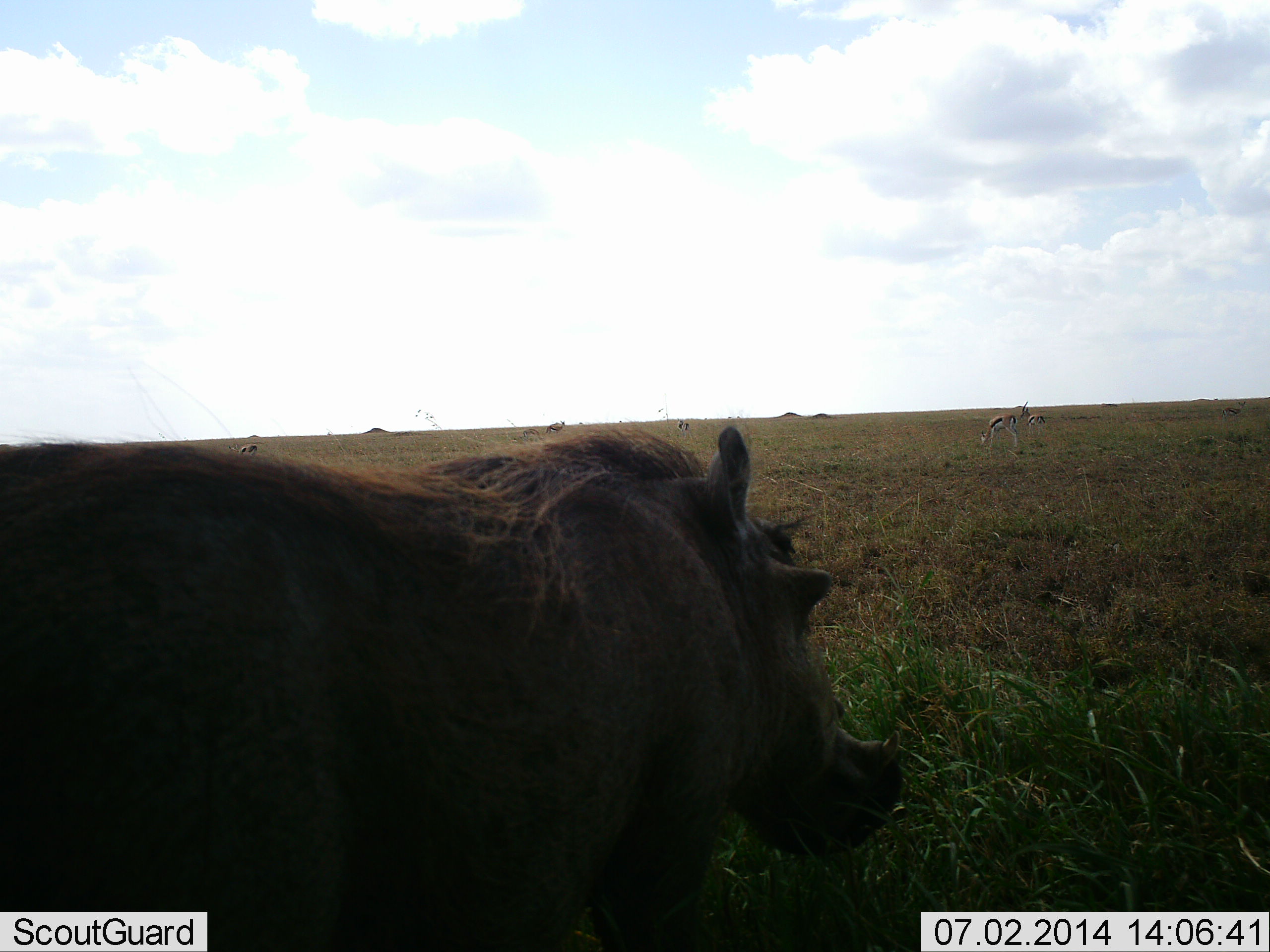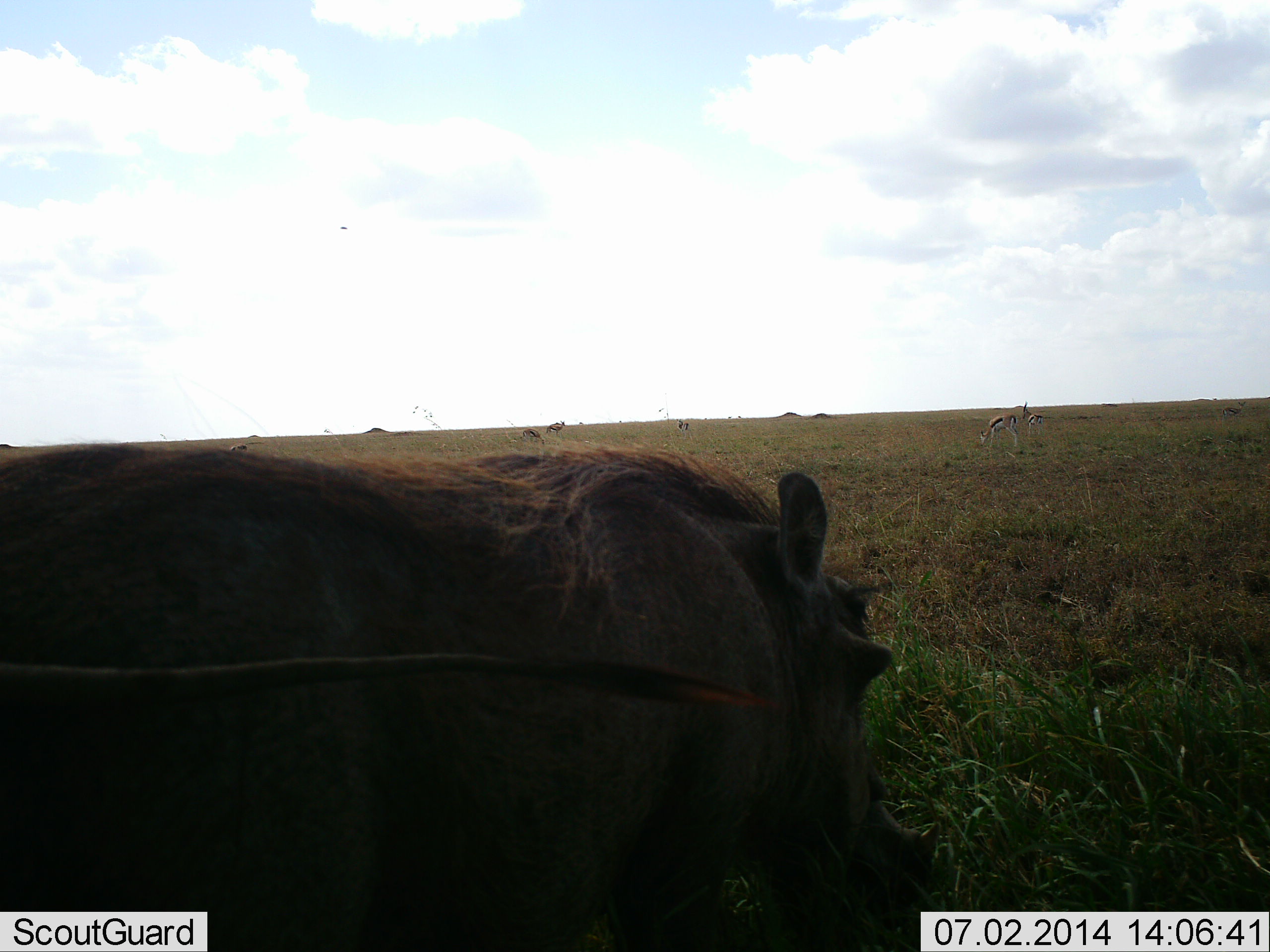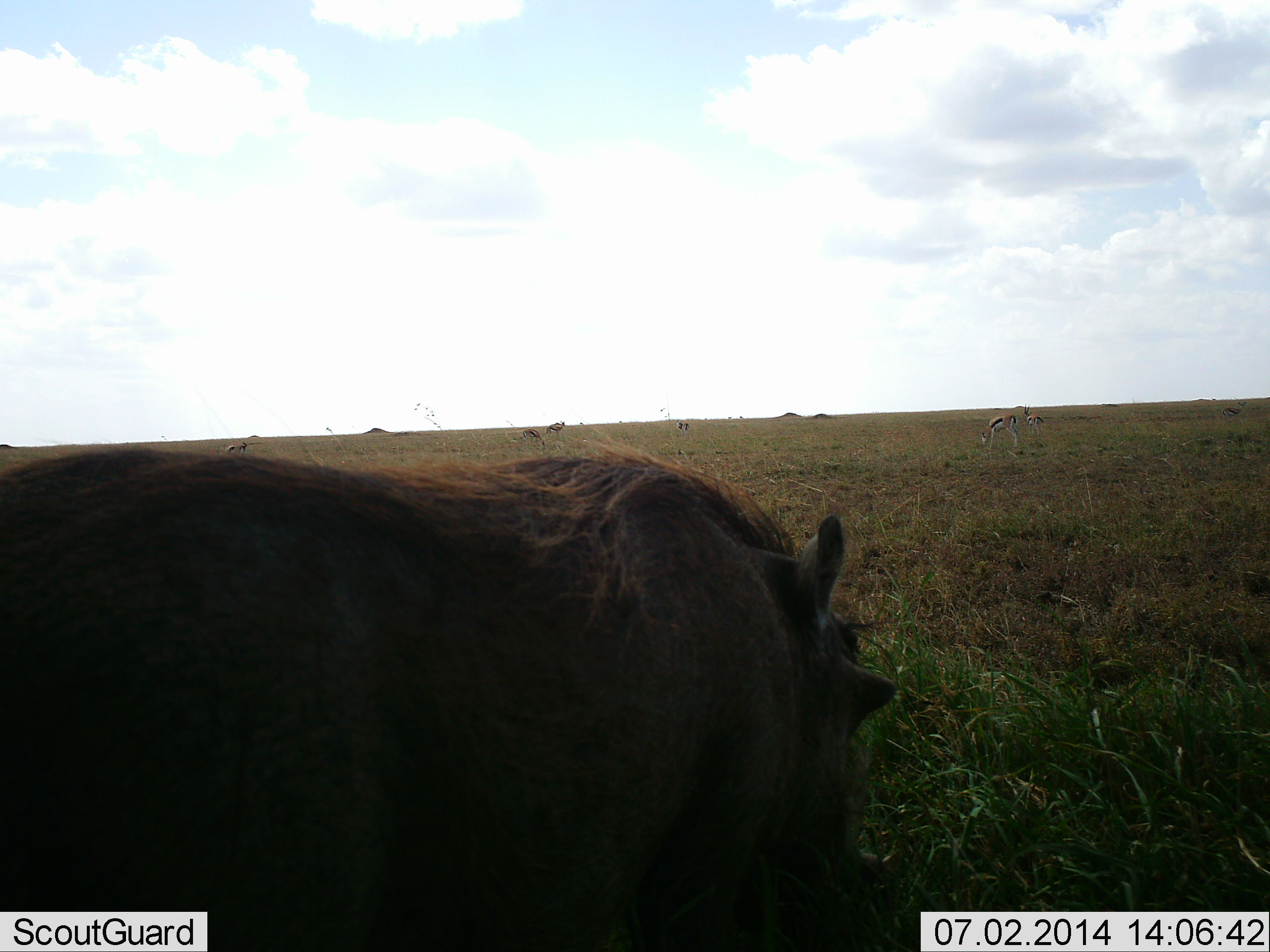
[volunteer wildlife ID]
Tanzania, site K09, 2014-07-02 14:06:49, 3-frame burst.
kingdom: Animalia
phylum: Chordata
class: Mammalia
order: Artiodactyla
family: Suidae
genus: Phacochoerus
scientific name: Phacochoerus africanus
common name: warthog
Warthog (Phacochoerus africanus), count 1. Behavior (volunteer vote fractions): standing 33%, resting 7%, moving 0%, interacting 0%. Young present (vote fraction): 0%. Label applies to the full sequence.